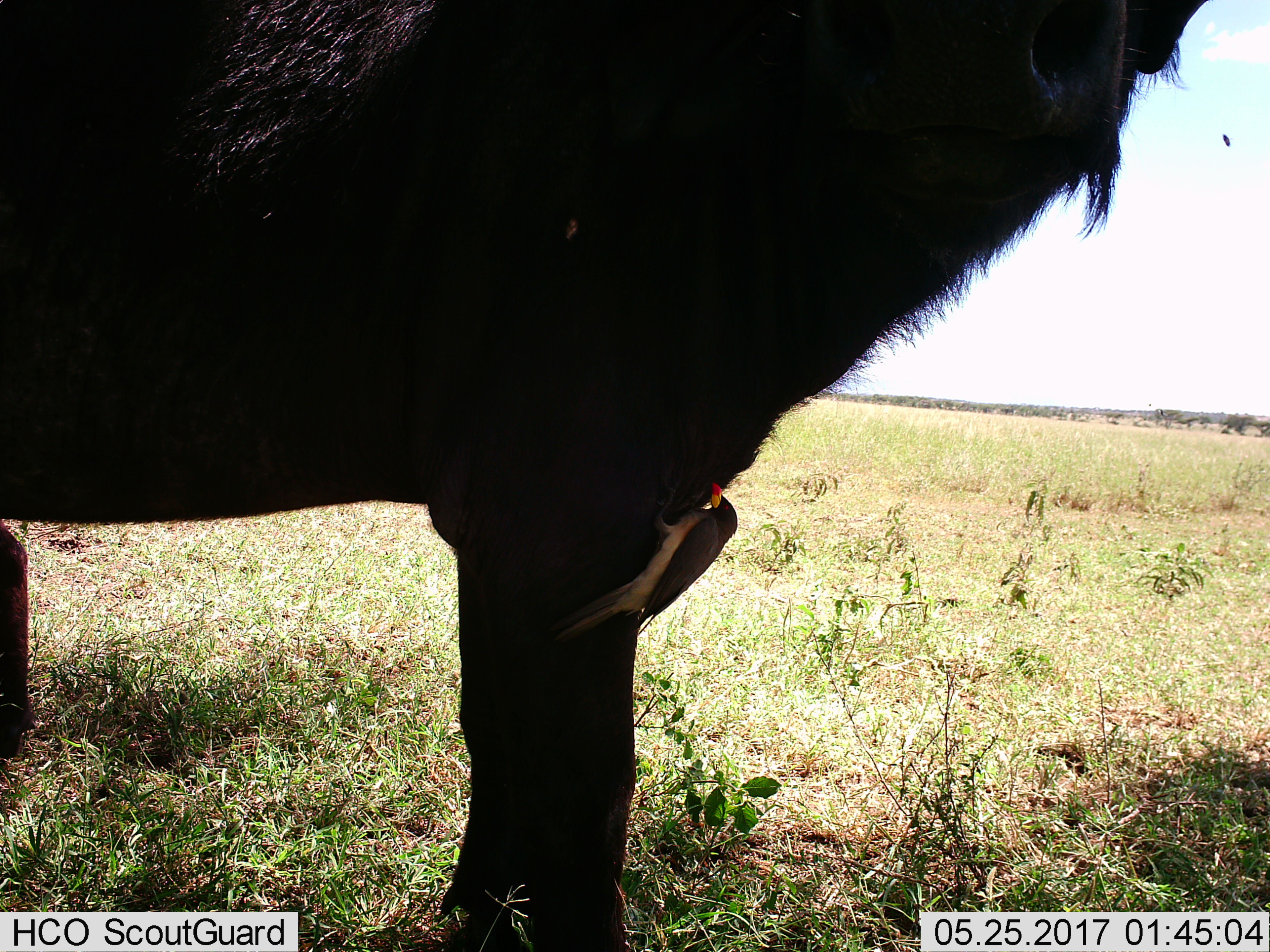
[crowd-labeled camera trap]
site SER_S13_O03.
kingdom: Animalia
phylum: Chordata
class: Aves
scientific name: Aves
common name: bird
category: birdother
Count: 1.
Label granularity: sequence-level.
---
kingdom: Animalia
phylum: Chordata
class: Mammalia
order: Artiodactyla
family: Bovidae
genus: Syncerus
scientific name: Syncerus caffer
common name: african buffalo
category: buffalo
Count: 1.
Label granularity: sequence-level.